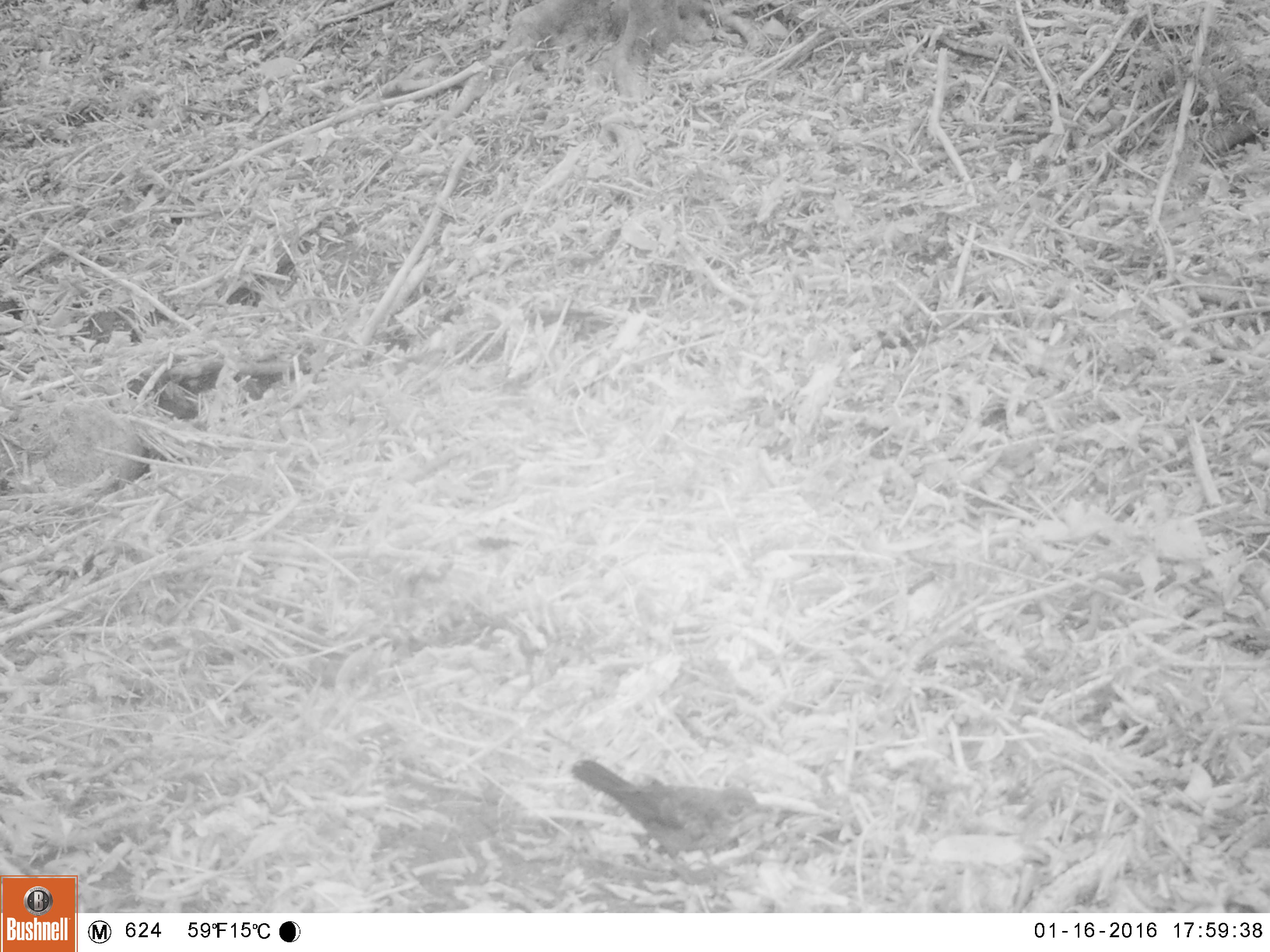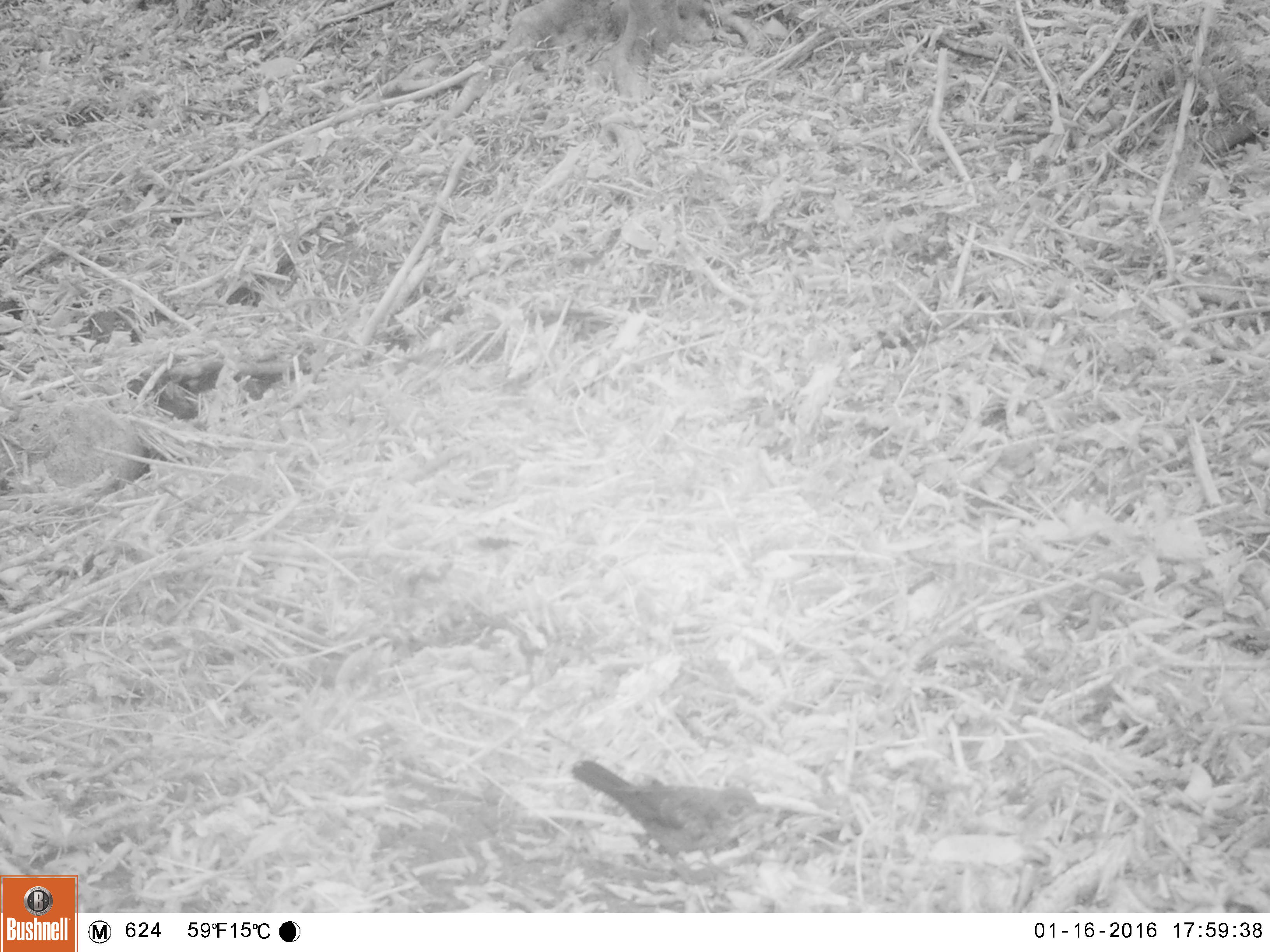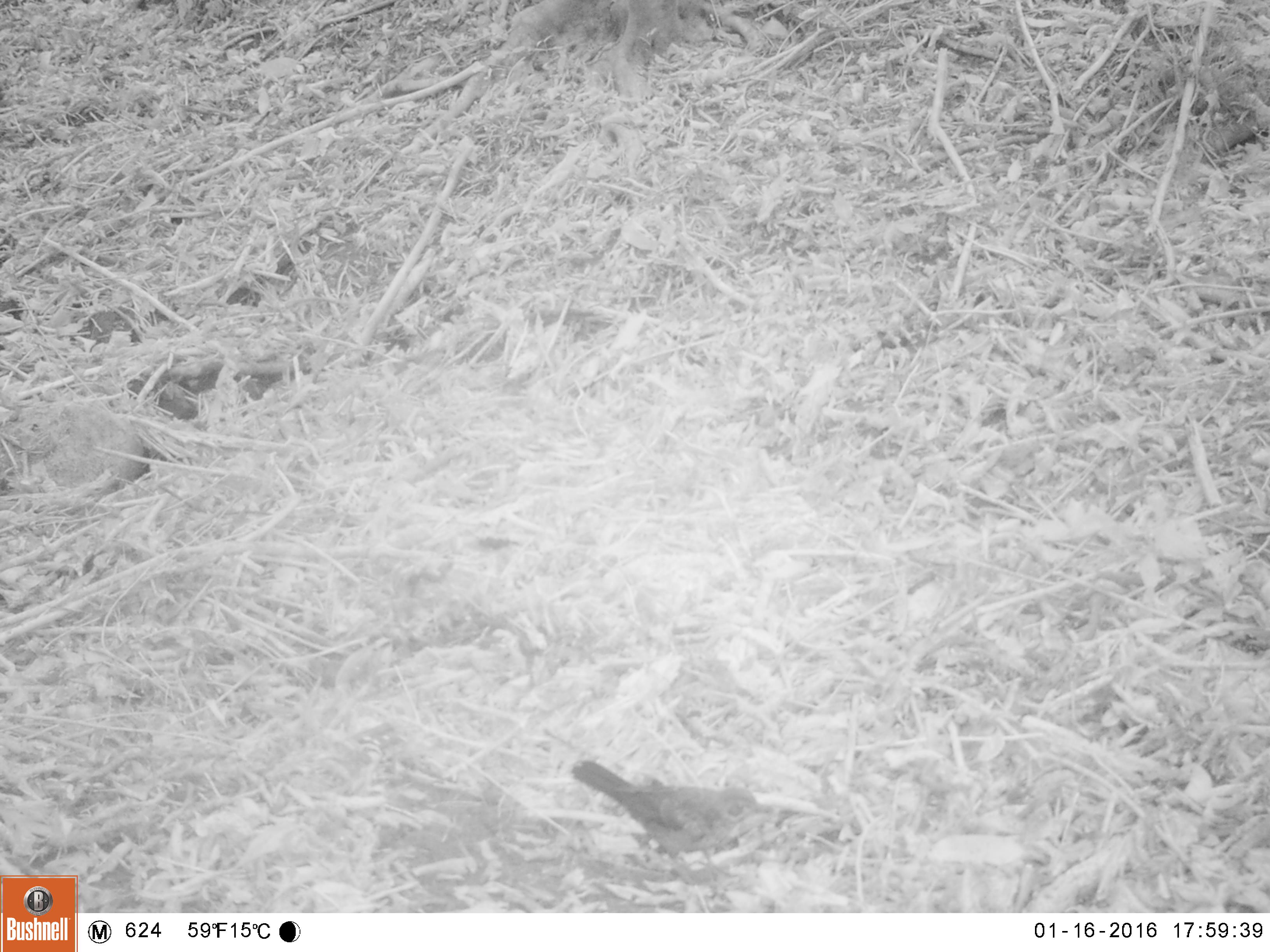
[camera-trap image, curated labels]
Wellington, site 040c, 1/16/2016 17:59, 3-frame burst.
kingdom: Animalia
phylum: Chordata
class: Aves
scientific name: Aves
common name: bird